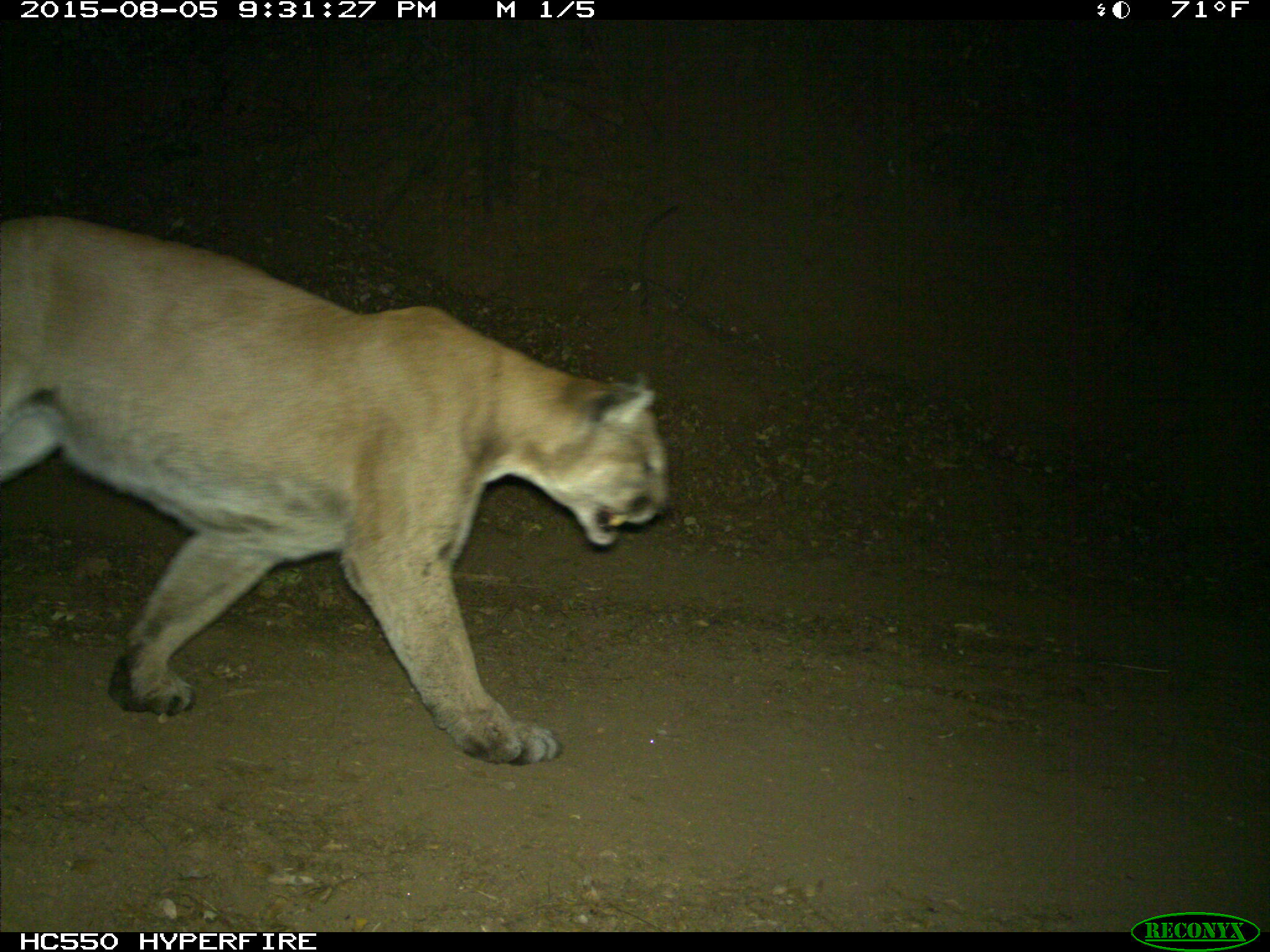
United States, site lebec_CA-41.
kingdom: Animalia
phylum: Chordata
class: Mammalia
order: Carnivora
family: Felidae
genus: Puma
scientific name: Puma concolor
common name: mountain lion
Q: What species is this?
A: Puma concolor (mountain lion).